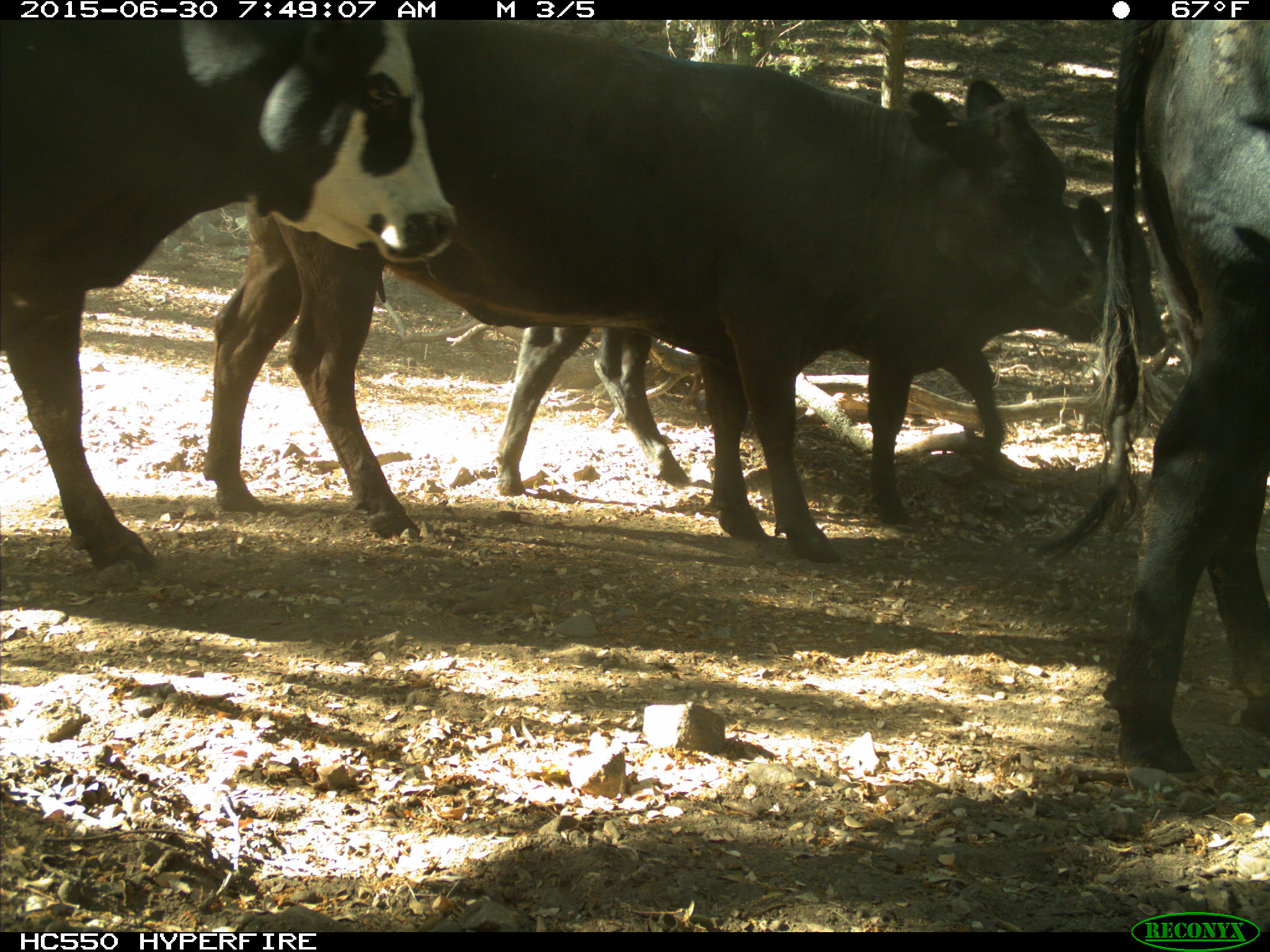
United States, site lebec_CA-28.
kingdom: Animalia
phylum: Chordata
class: Mammalia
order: Artiodactyla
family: Bovidae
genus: Bos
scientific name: Bos taurus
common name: domestic cow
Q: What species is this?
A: Bos taurus (domestic cow).